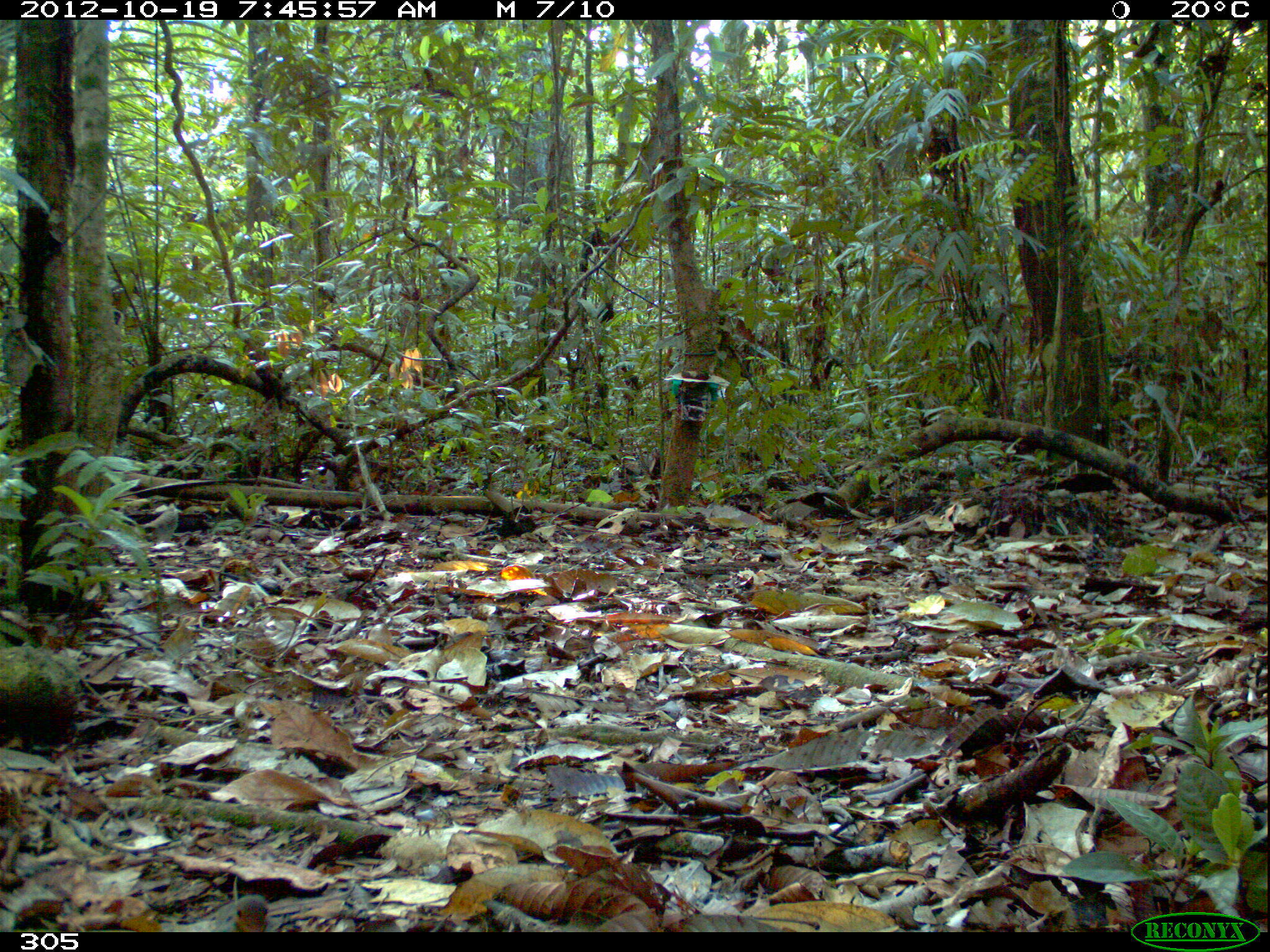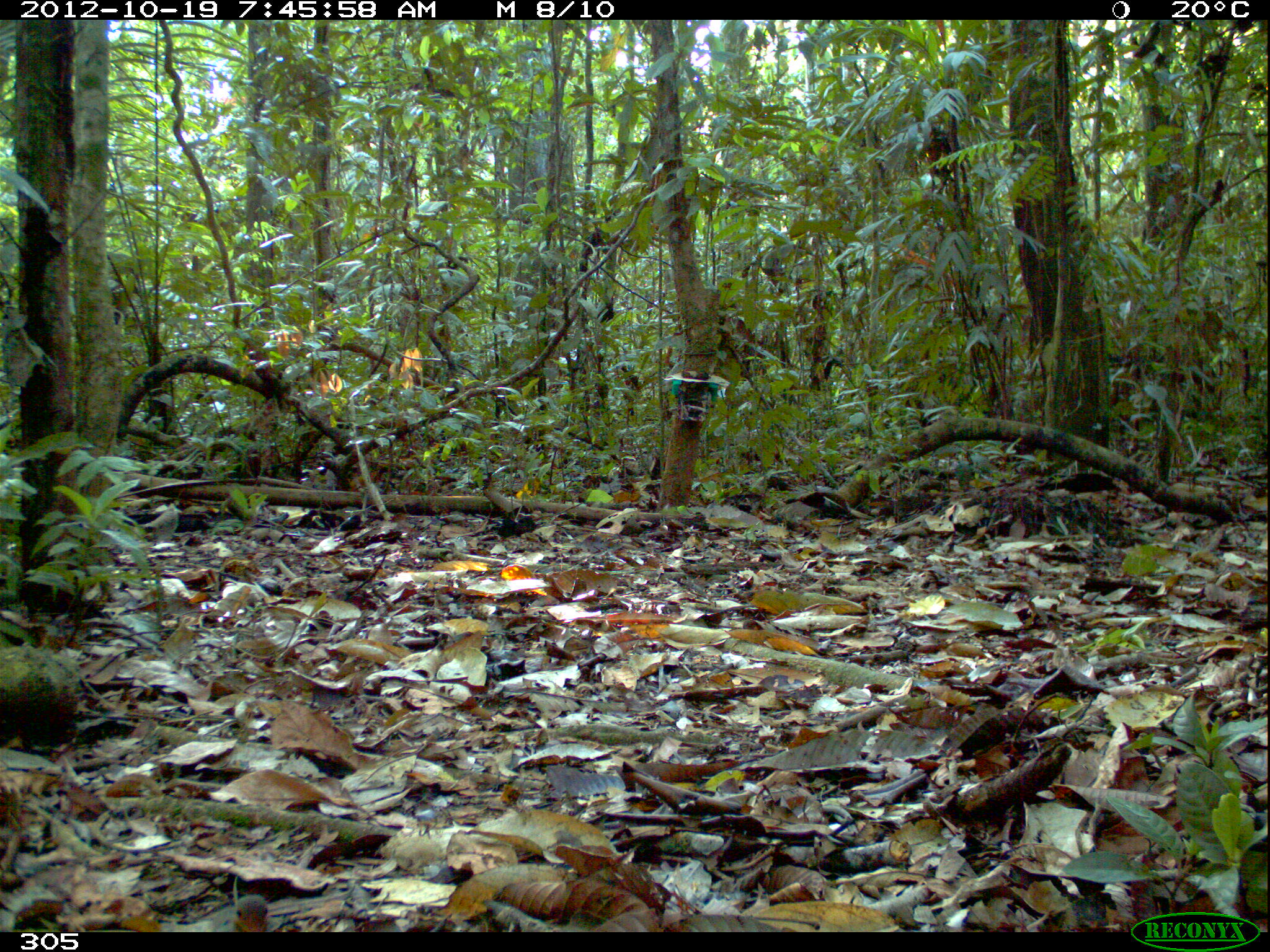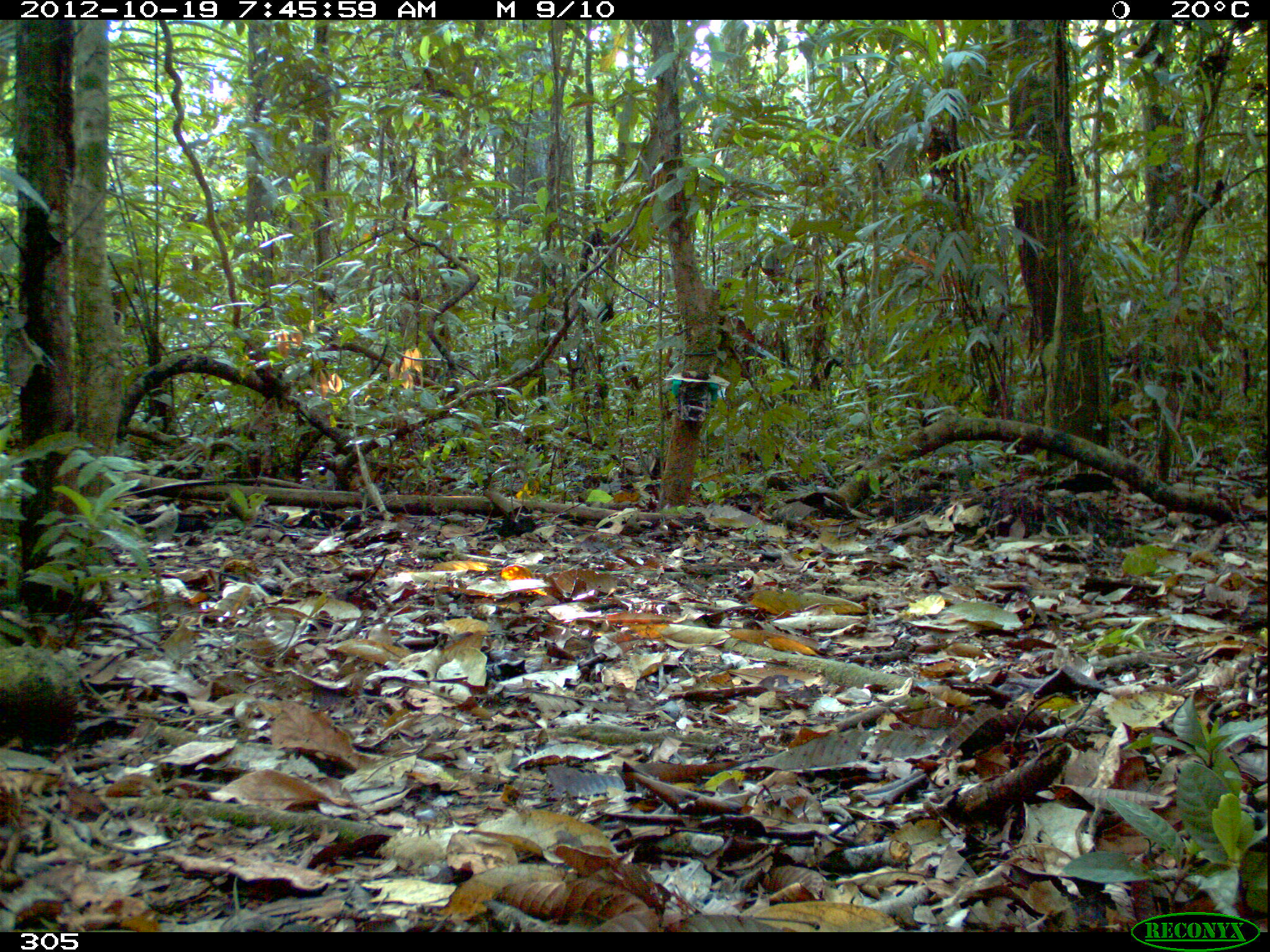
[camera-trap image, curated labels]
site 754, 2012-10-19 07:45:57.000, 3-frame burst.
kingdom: Animalia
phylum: Chordata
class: Aves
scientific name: Aves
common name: bird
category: unknown bird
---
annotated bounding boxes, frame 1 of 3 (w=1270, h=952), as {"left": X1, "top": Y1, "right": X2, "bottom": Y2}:
unknown bird: {"left": 211, "top": 894, "right": 275, "bottom": 932}